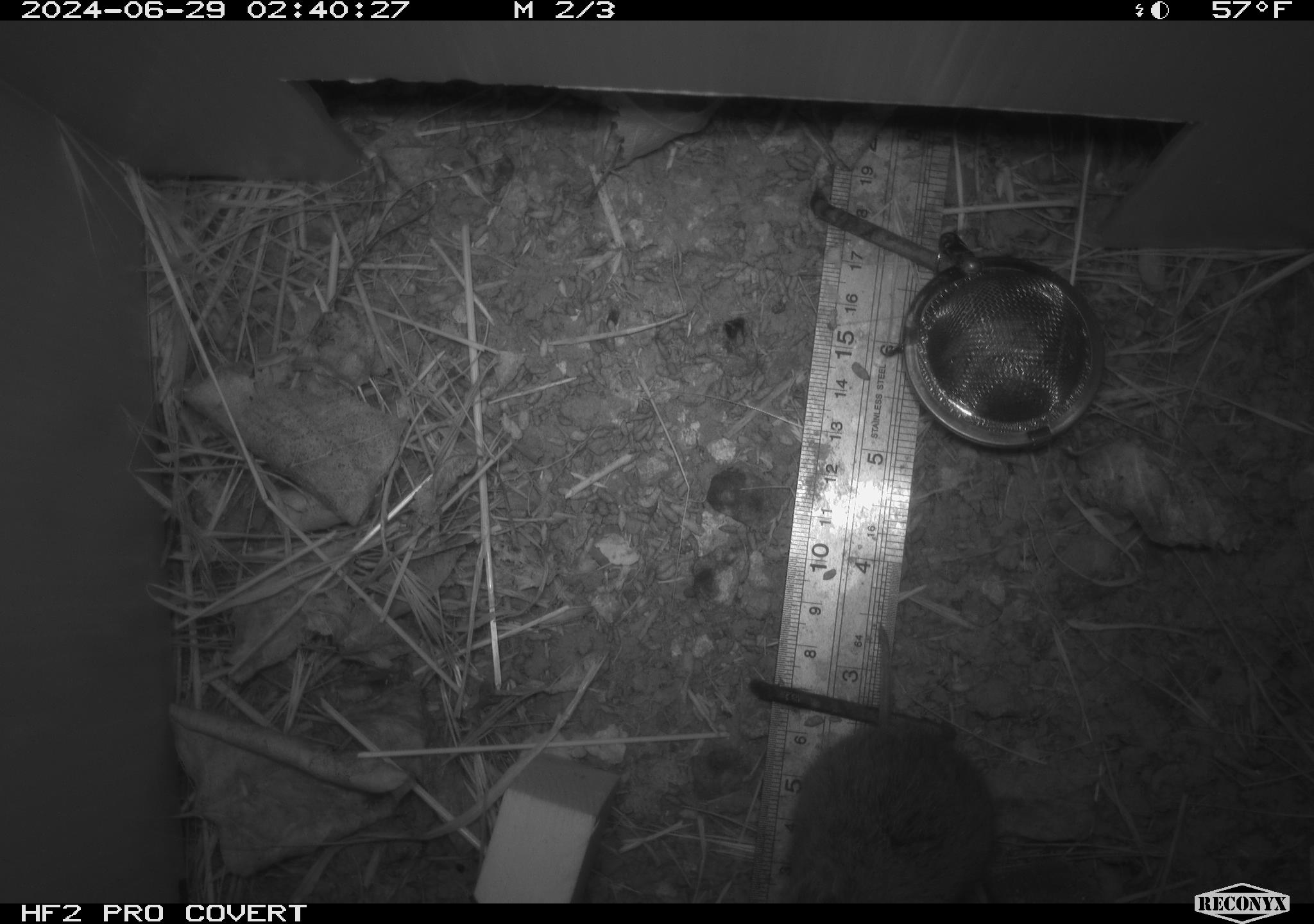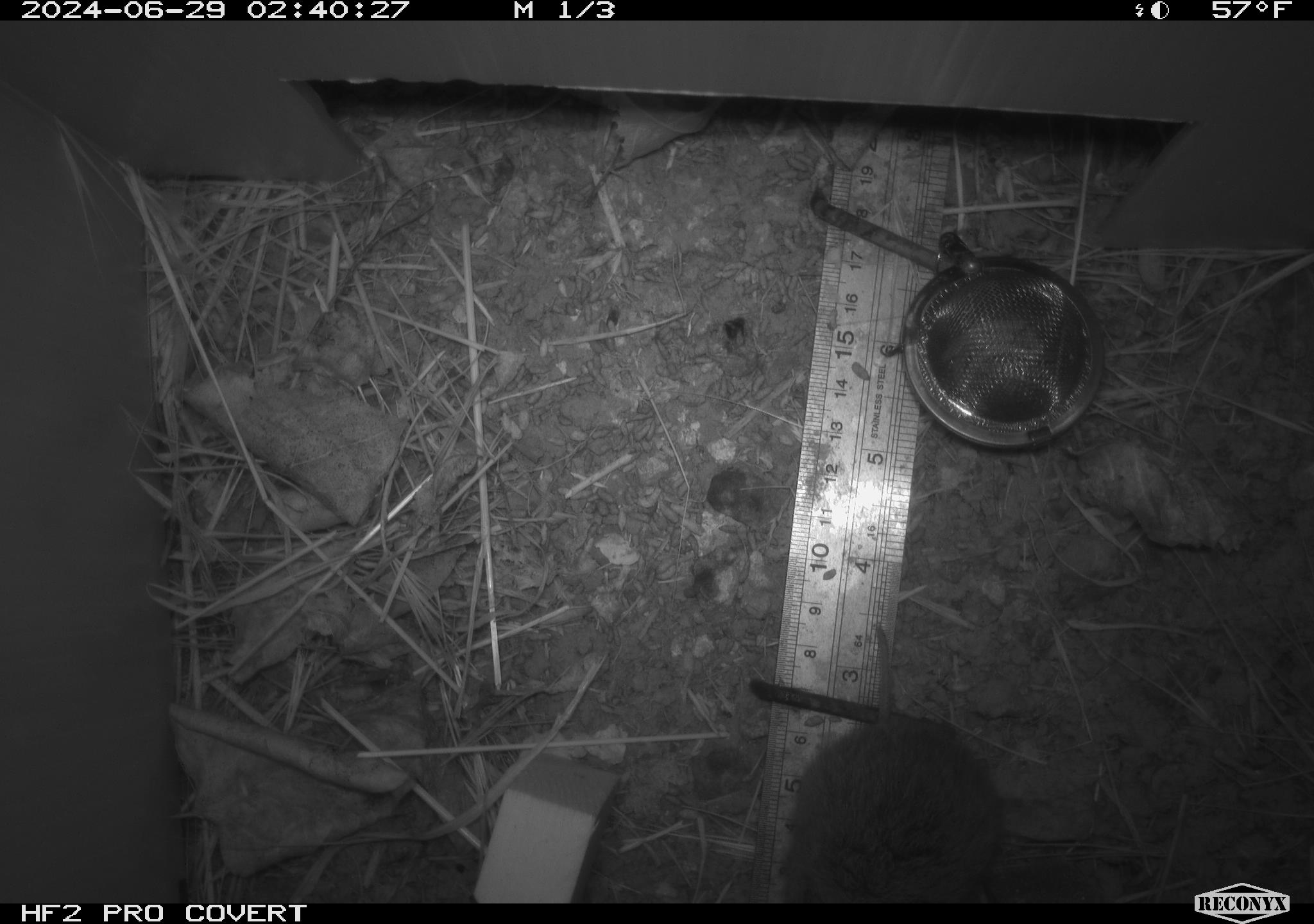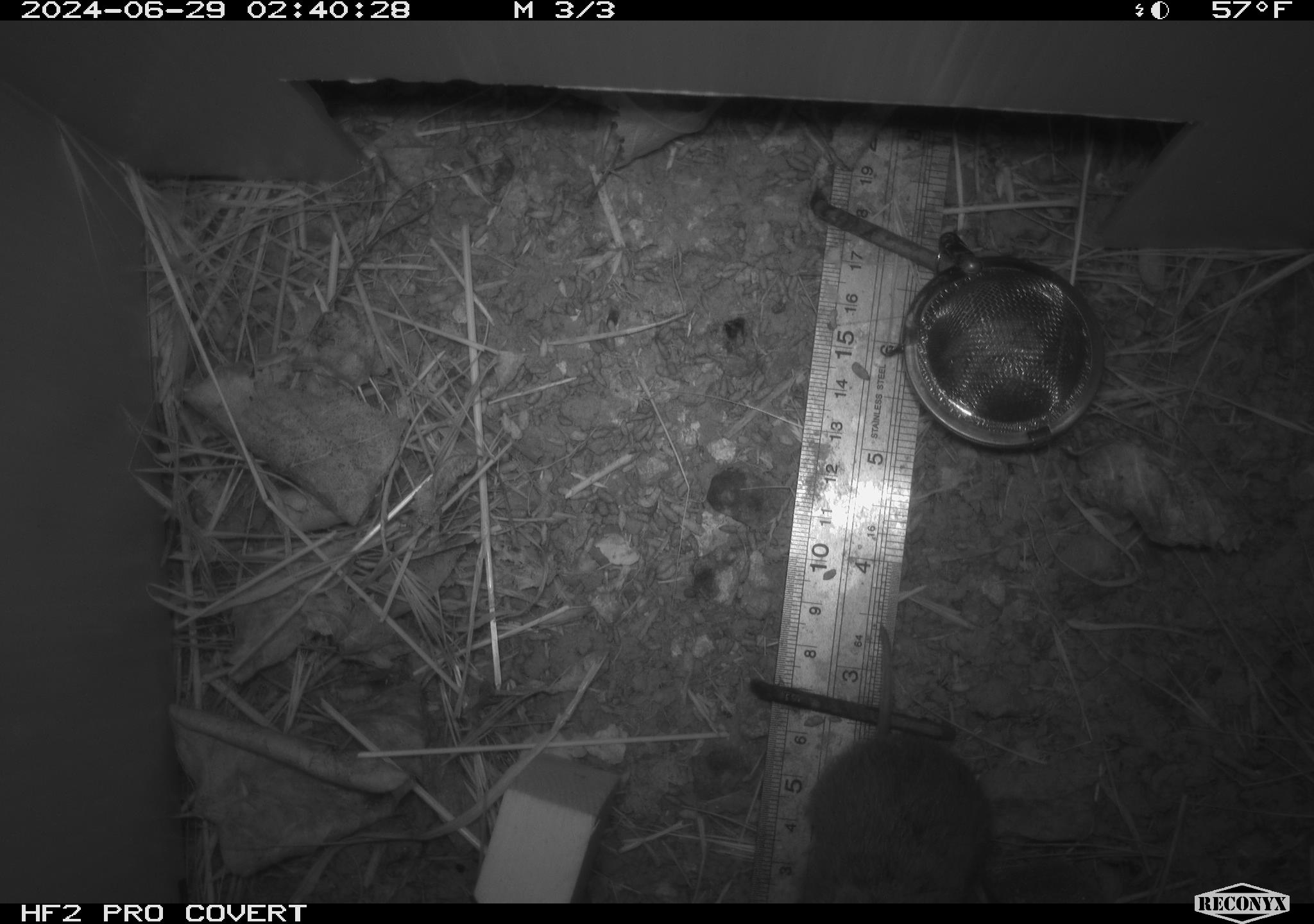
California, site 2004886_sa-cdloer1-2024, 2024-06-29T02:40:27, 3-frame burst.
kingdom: Animalia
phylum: Chordata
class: Mammalia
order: Rodentia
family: Cricetidae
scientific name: Arvicolinae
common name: voles, lemmings, and muskrats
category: arvicolinae subfamily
Arvicolinae subfamily (voles, lemmings, and muskrats) (Arvicolinae).